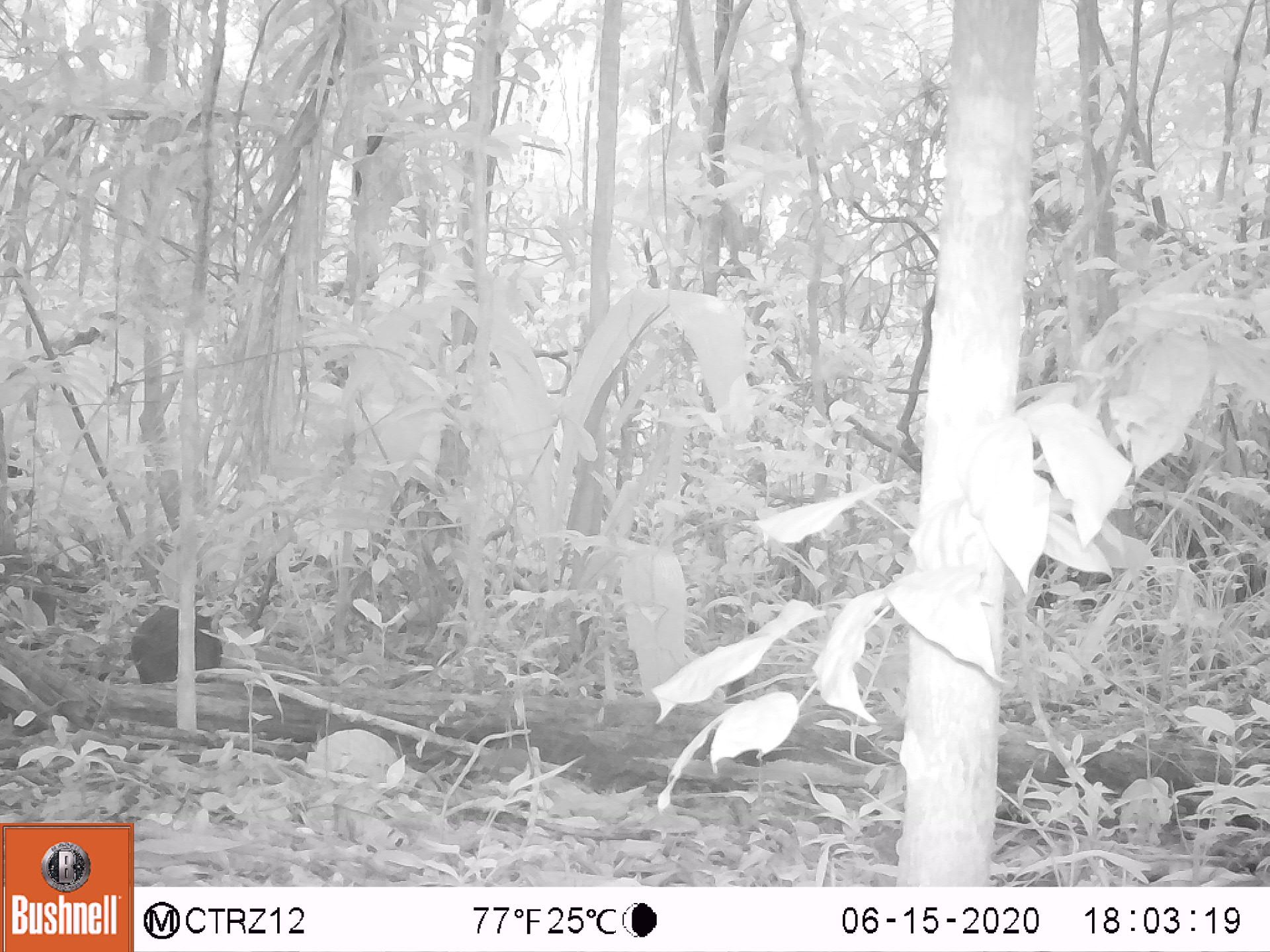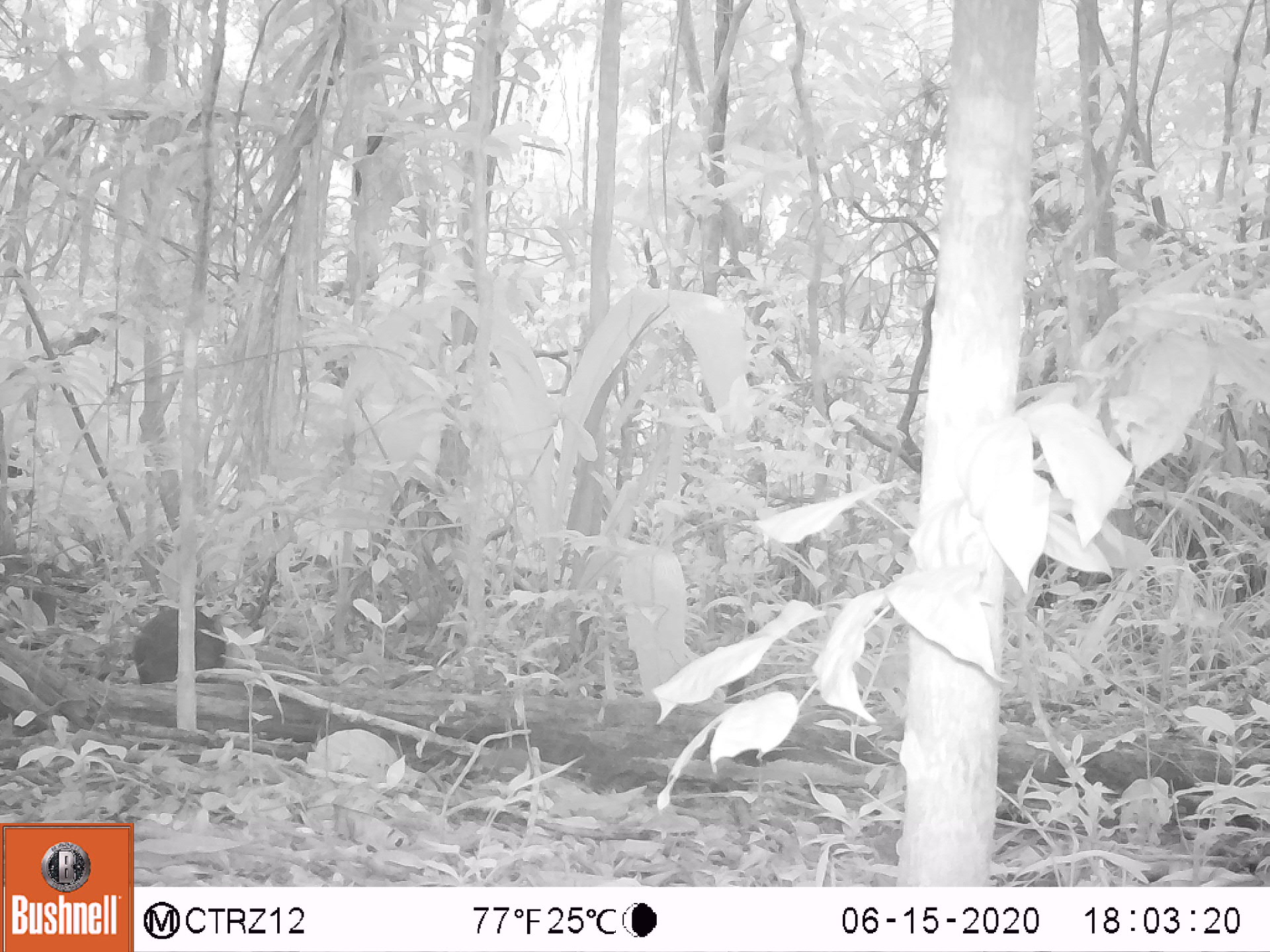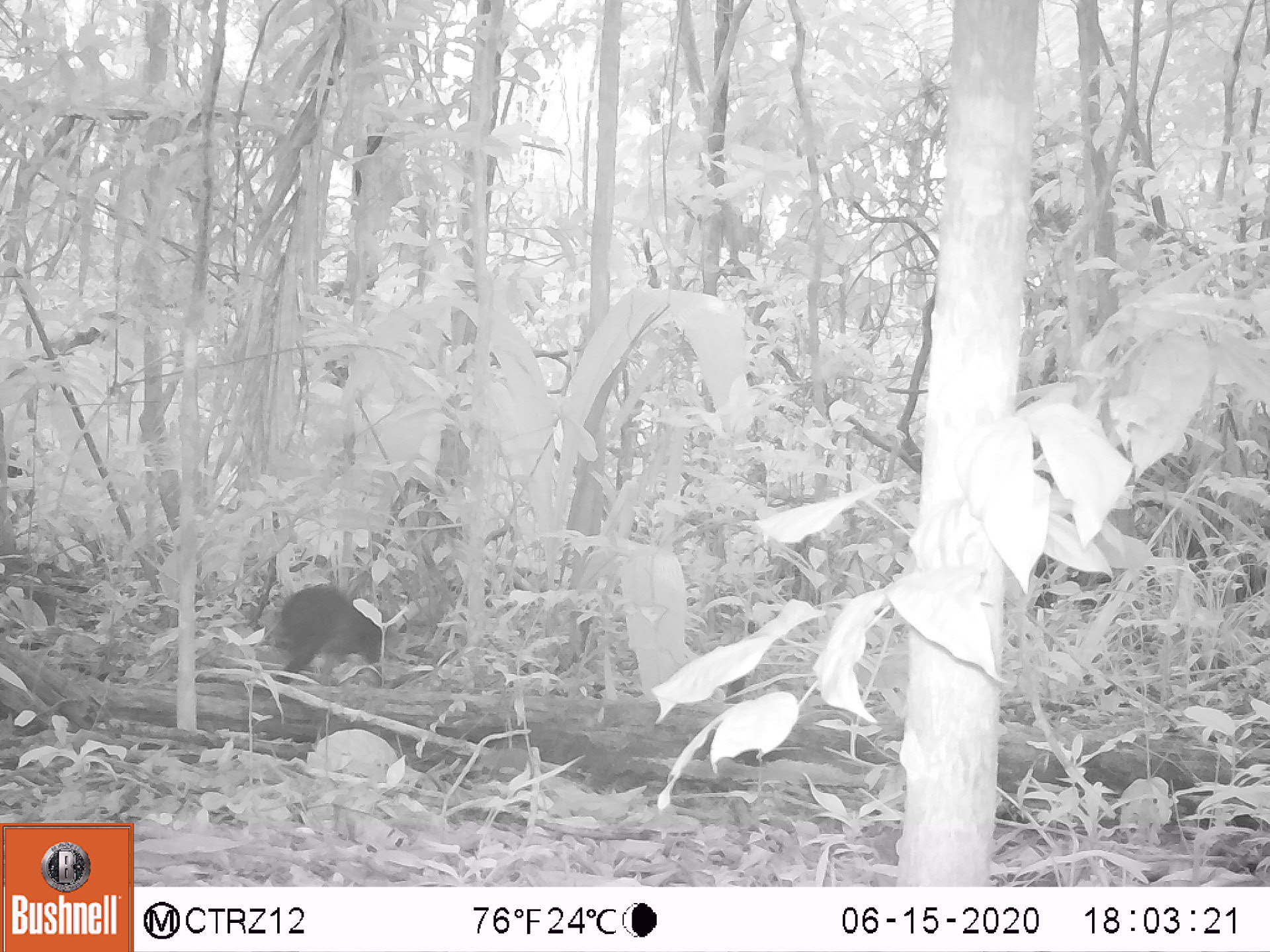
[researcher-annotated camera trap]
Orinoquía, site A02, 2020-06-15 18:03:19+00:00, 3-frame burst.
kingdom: Animalia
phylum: Chordata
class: Mammalia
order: Rodentia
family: Dasyproctidae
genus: Dasyprocta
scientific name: Dasyprocta fuliginosa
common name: black agouti